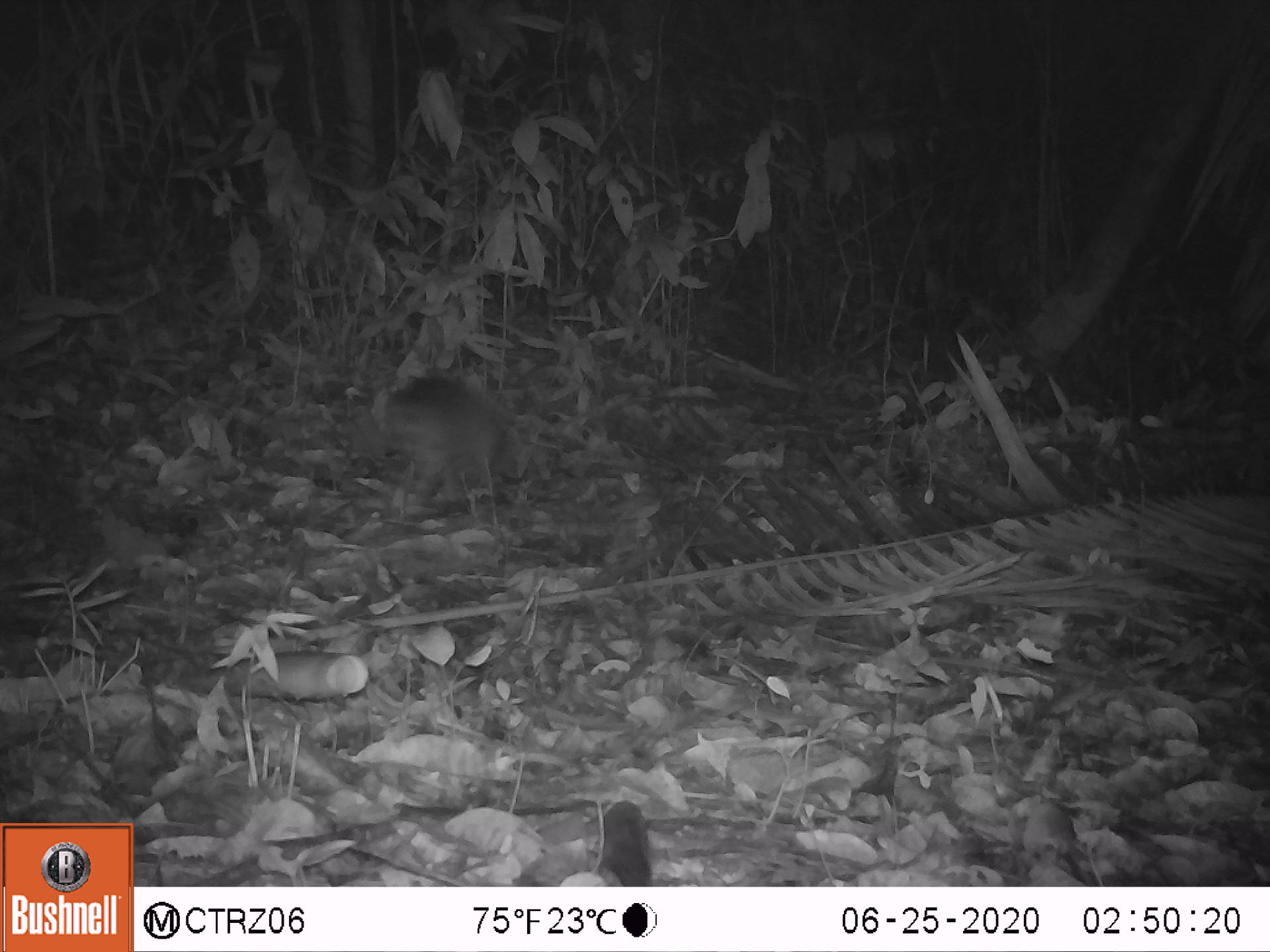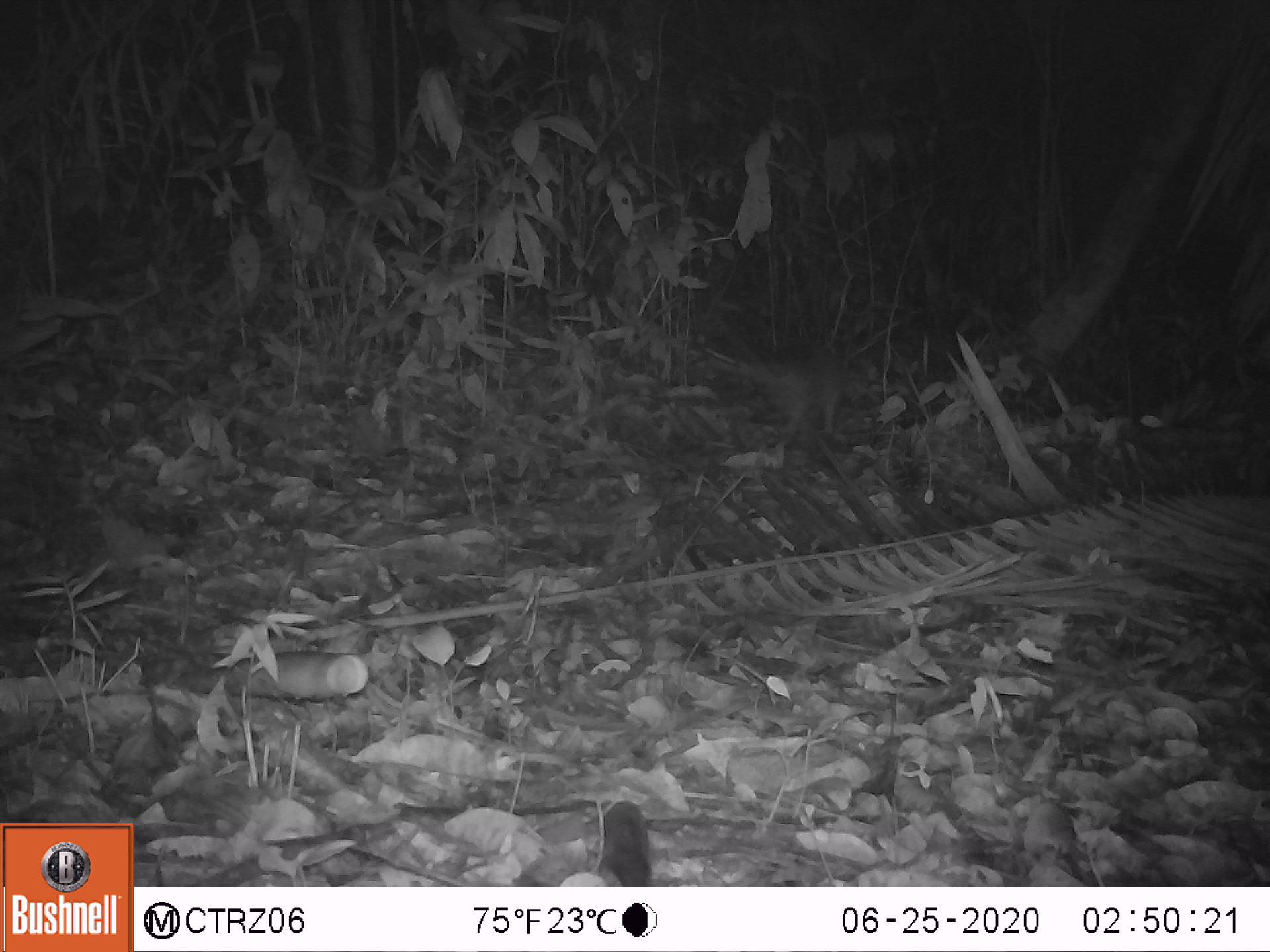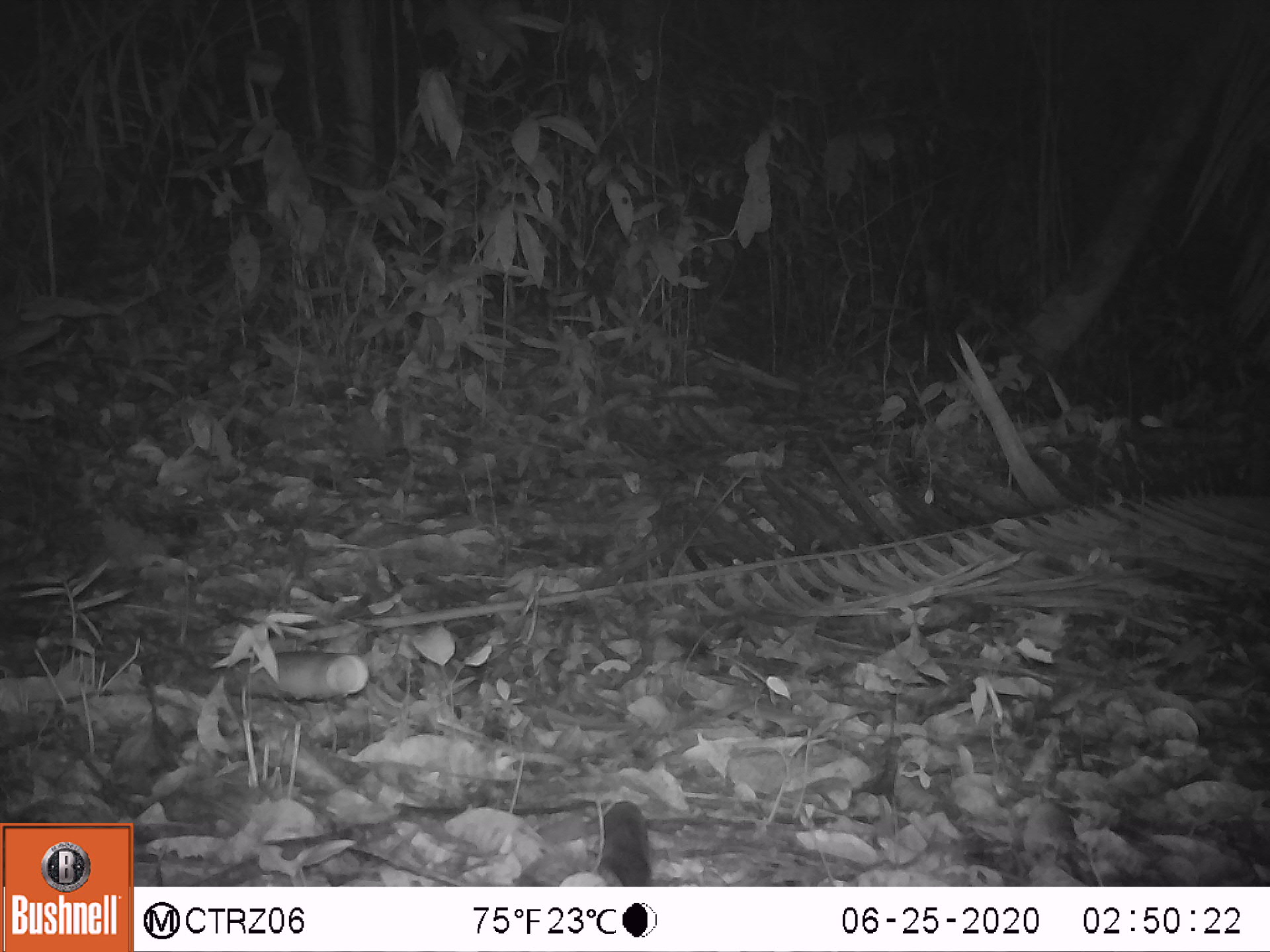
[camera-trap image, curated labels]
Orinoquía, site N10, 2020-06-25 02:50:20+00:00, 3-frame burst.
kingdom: Animalia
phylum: Chordata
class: Mammalia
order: Cingulata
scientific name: Cingulata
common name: armadillo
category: unknown armadillo